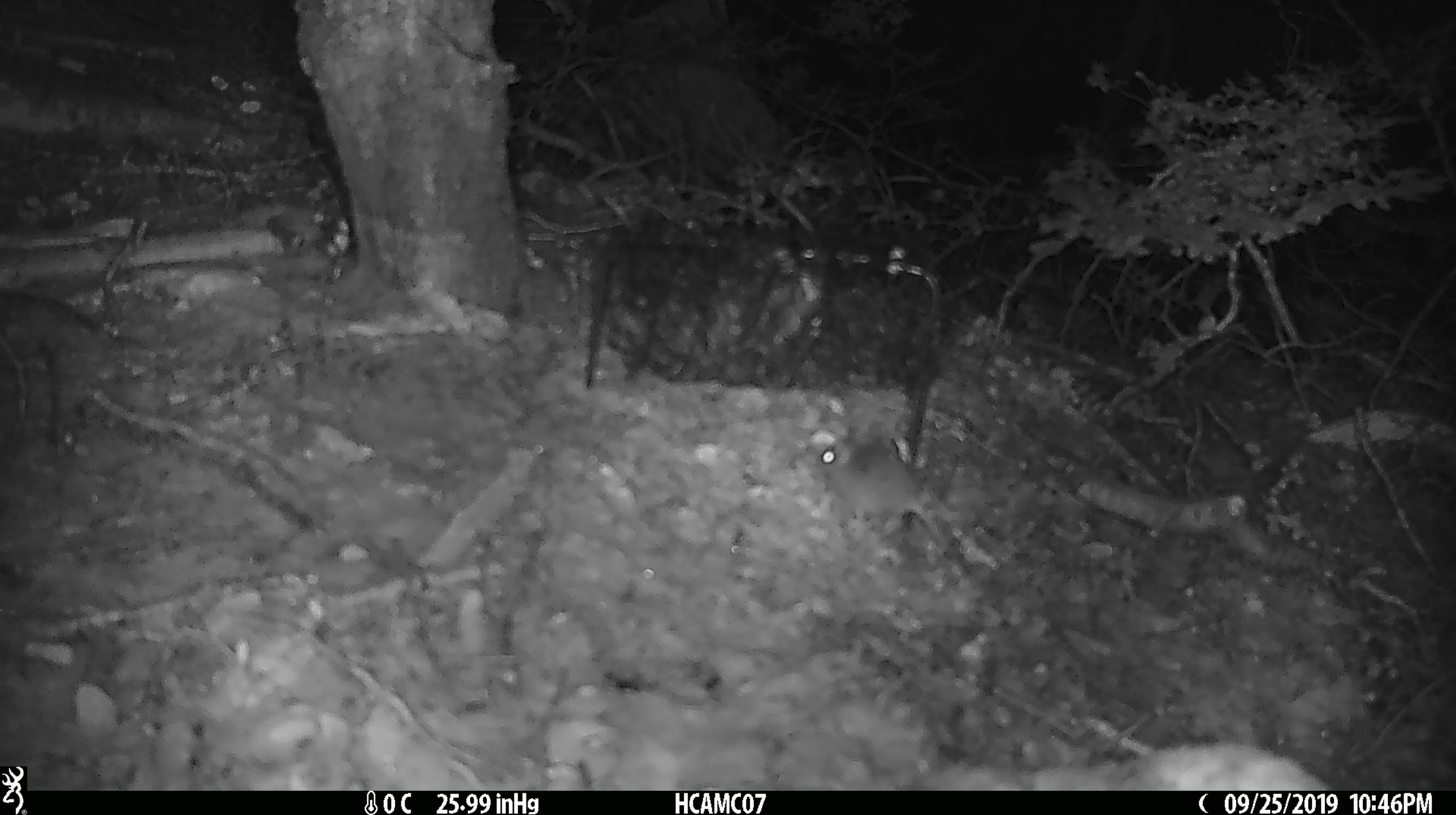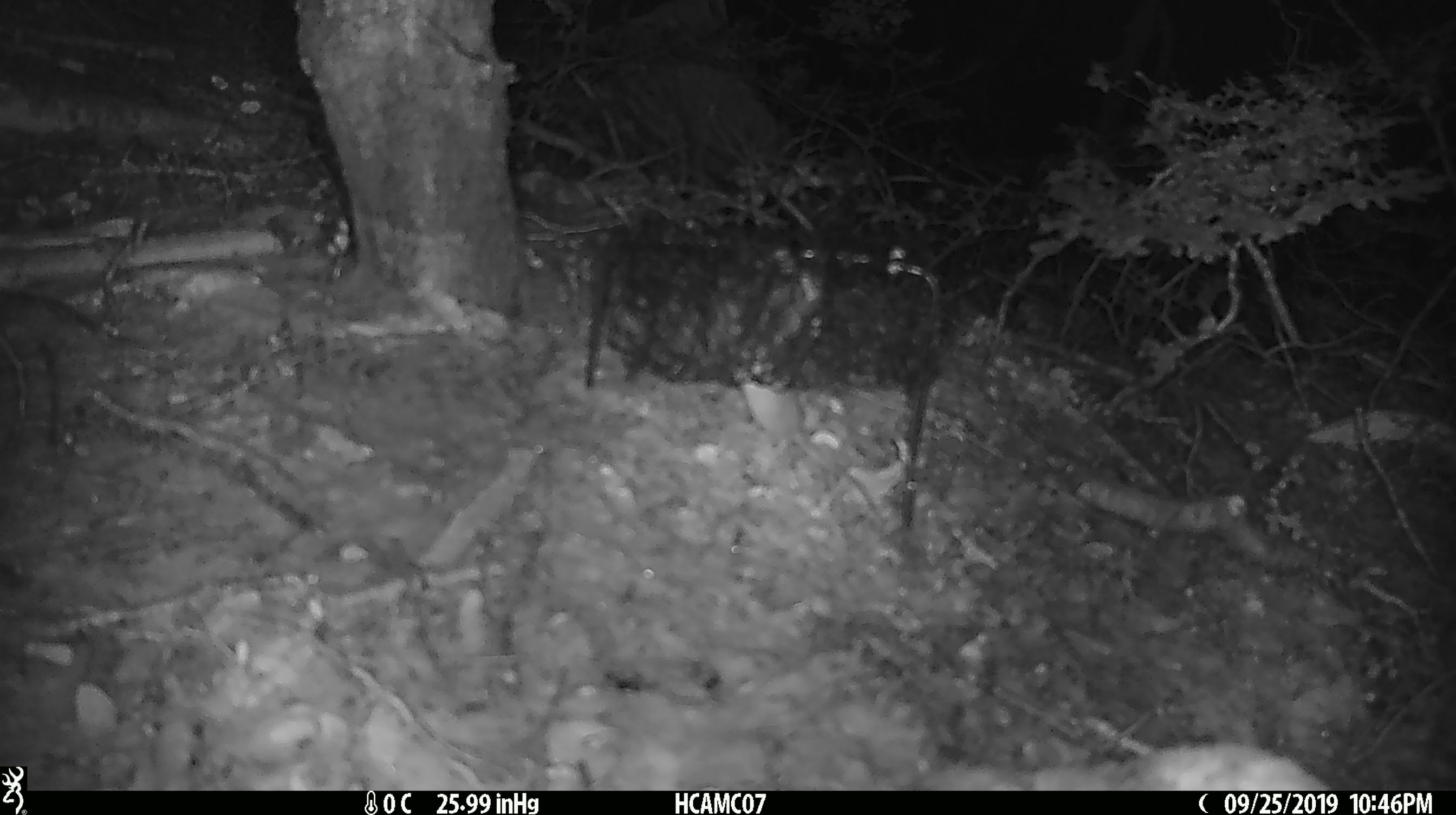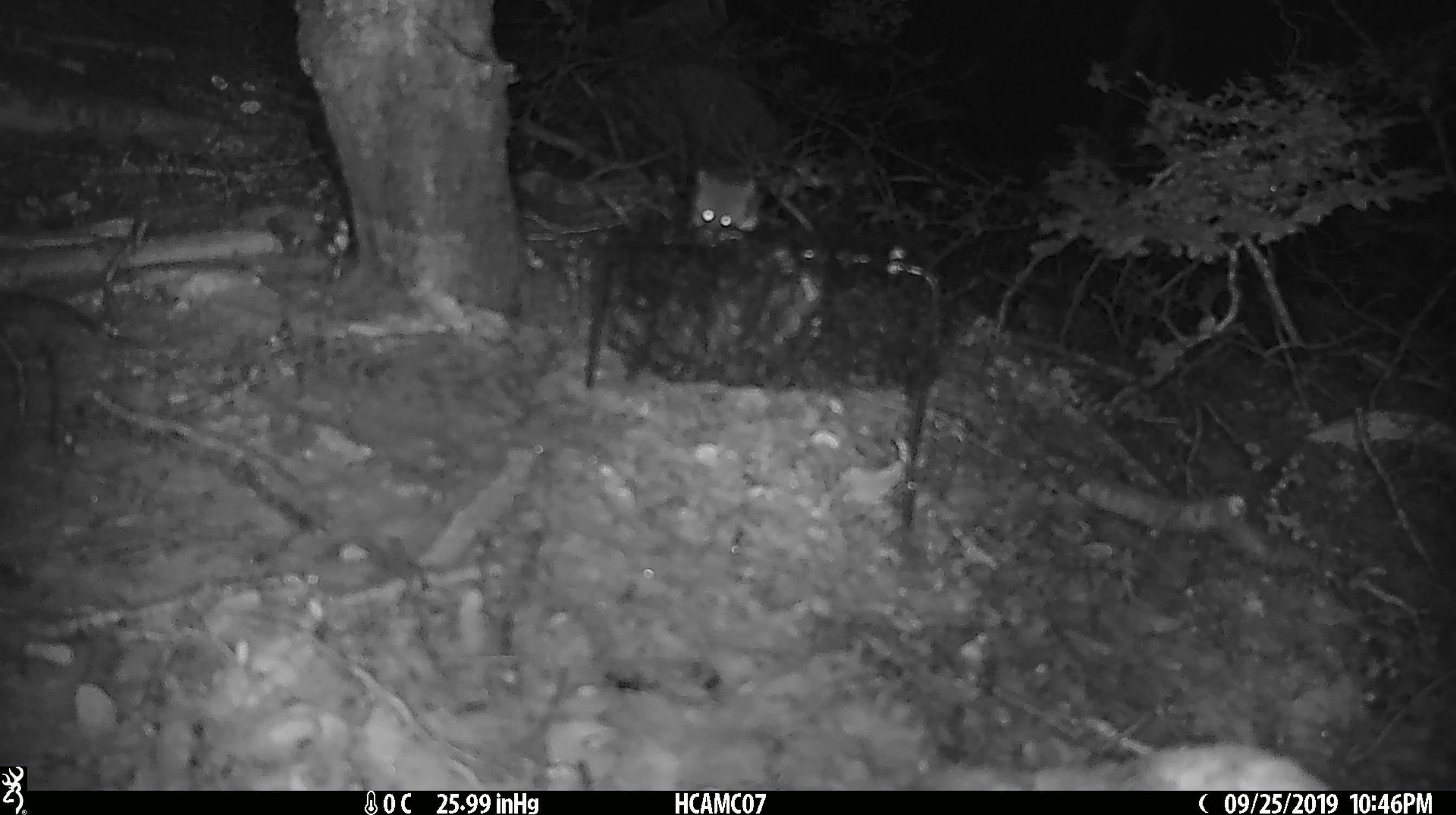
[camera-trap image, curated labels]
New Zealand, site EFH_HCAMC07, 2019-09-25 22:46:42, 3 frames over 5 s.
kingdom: Animalia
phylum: Chordata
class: Mammalia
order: Rodentia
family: Muridae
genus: Mus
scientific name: Mus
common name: mouse